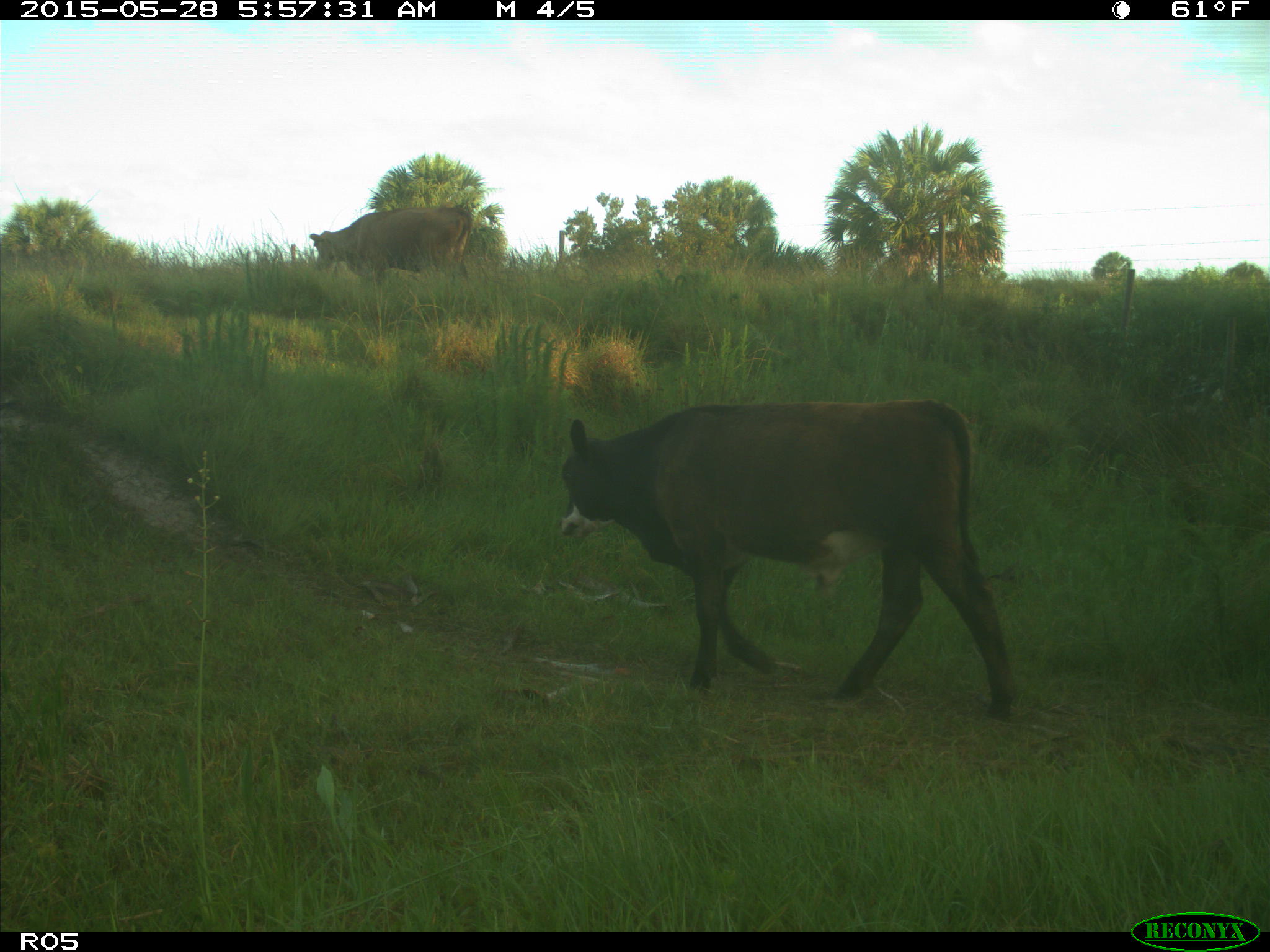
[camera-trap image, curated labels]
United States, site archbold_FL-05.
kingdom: Animalia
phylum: Chordata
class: Mammalia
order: Artiodactyla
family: Bovidae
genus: Bos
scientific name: Bos taurus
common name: domestic cow